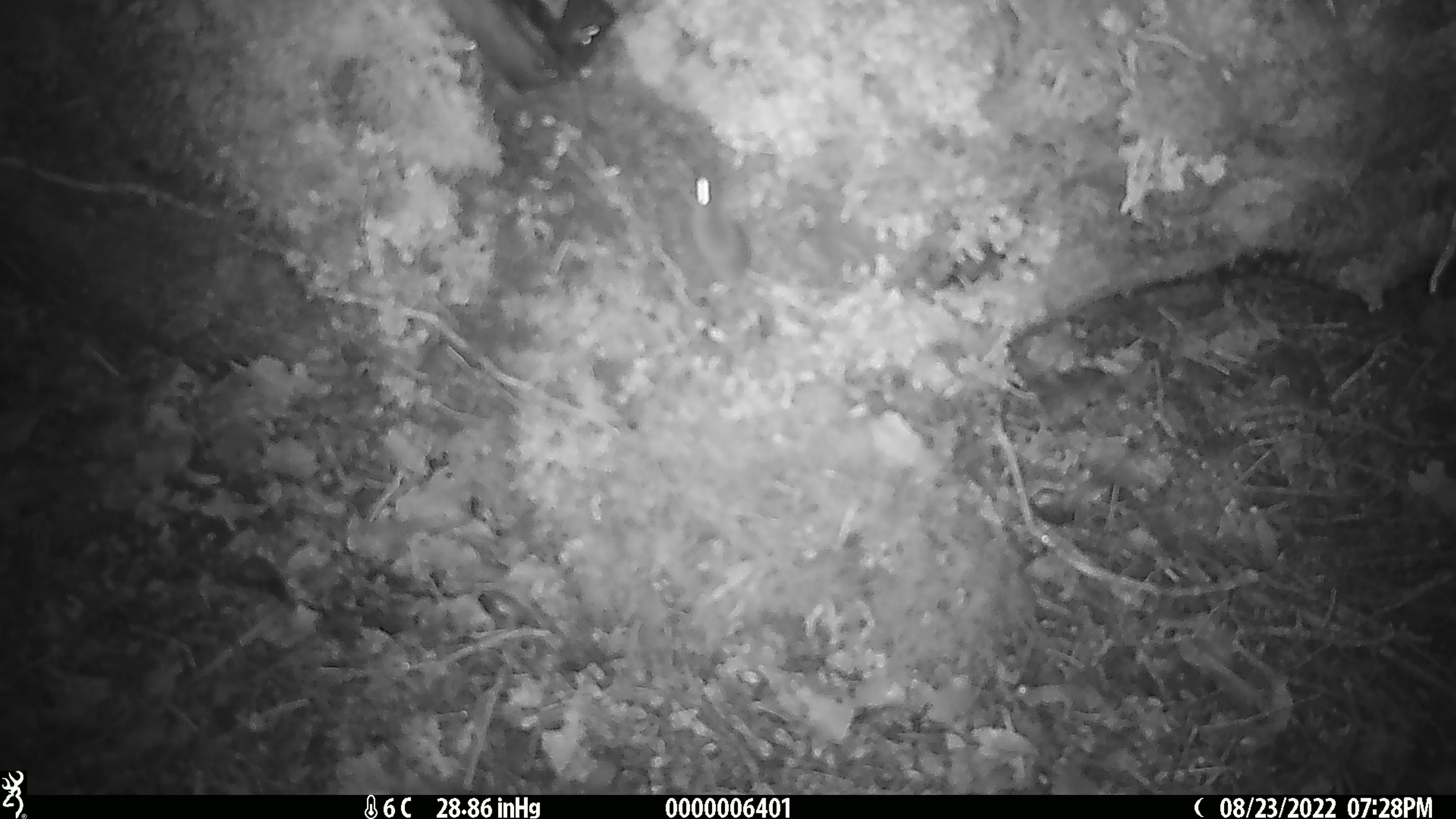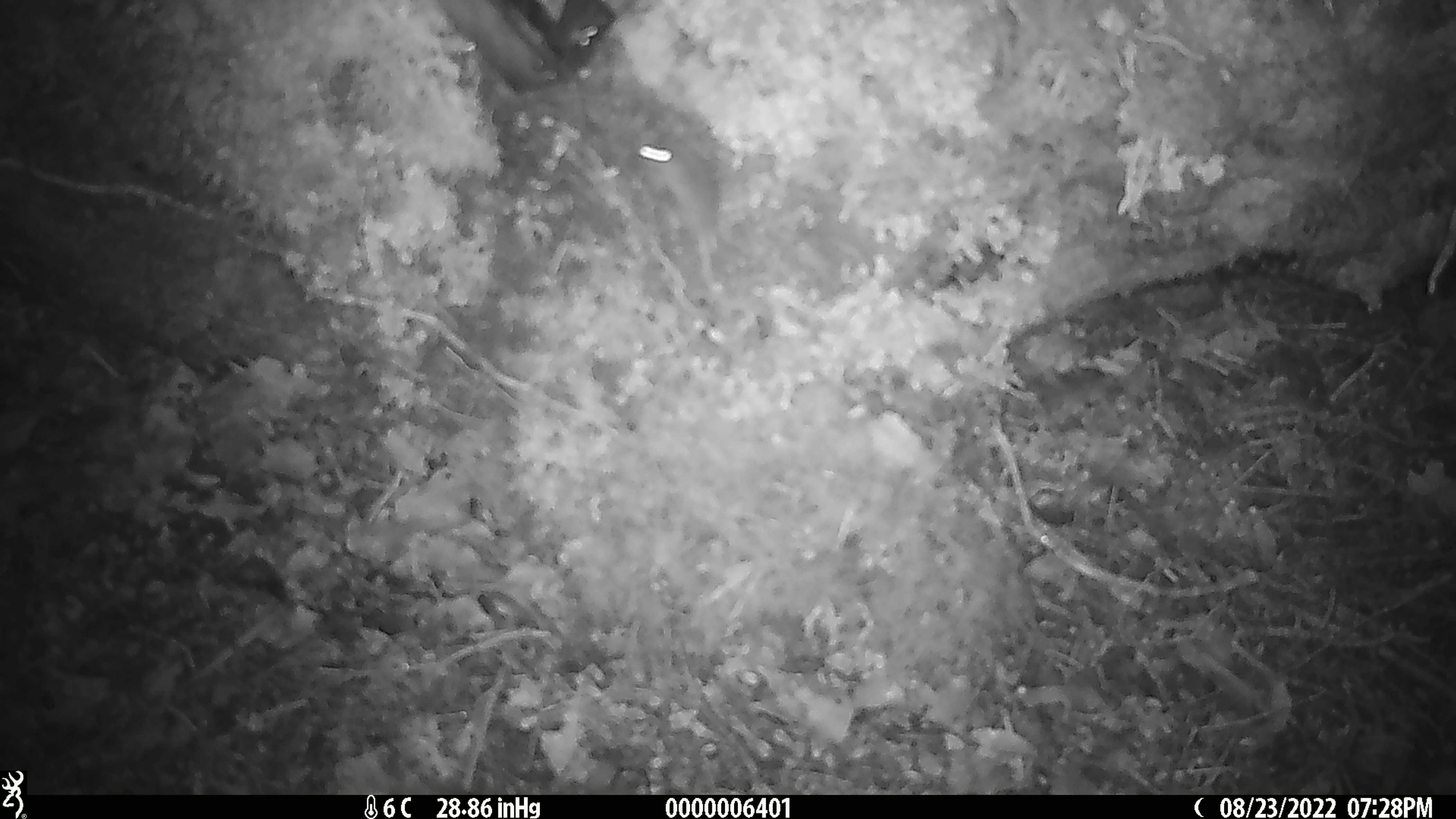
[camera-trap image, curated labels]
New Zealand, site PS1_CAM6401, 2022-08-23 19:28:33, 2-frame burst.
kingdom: Animalia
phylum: Chordata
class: Mammalia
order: Rodentia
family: Muridae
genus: Mus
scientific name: Mus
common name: mouse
Mouse (Mus).